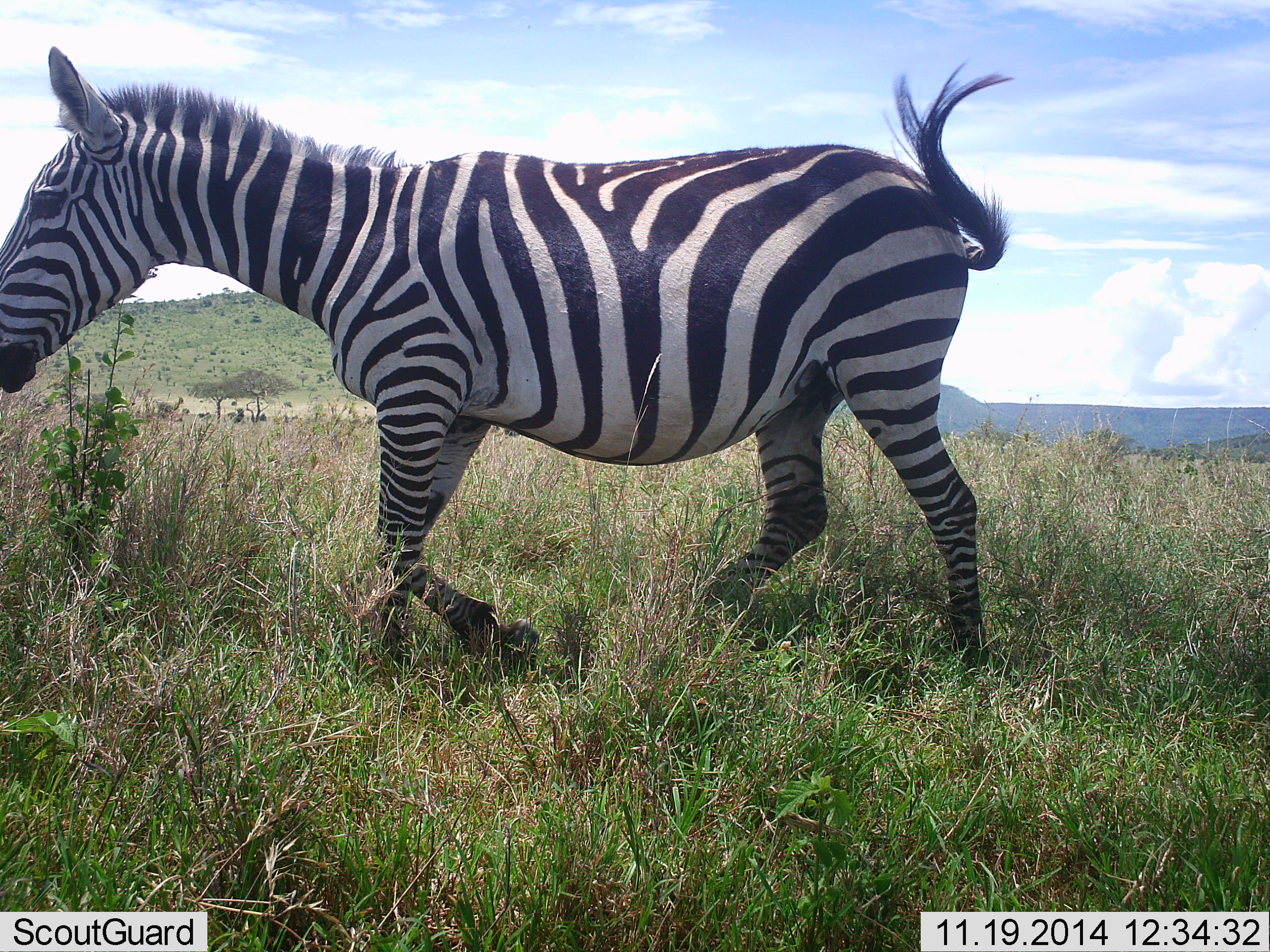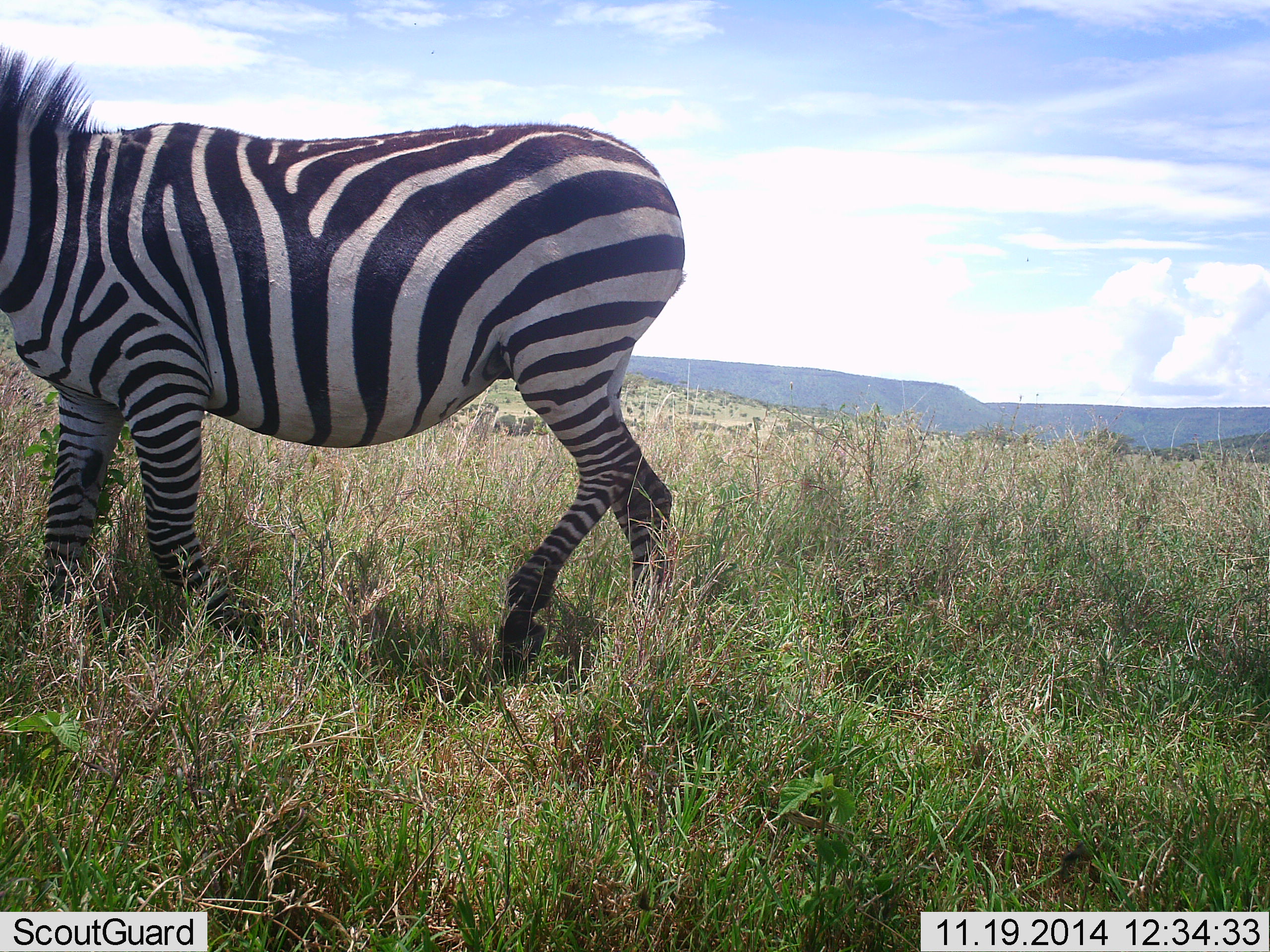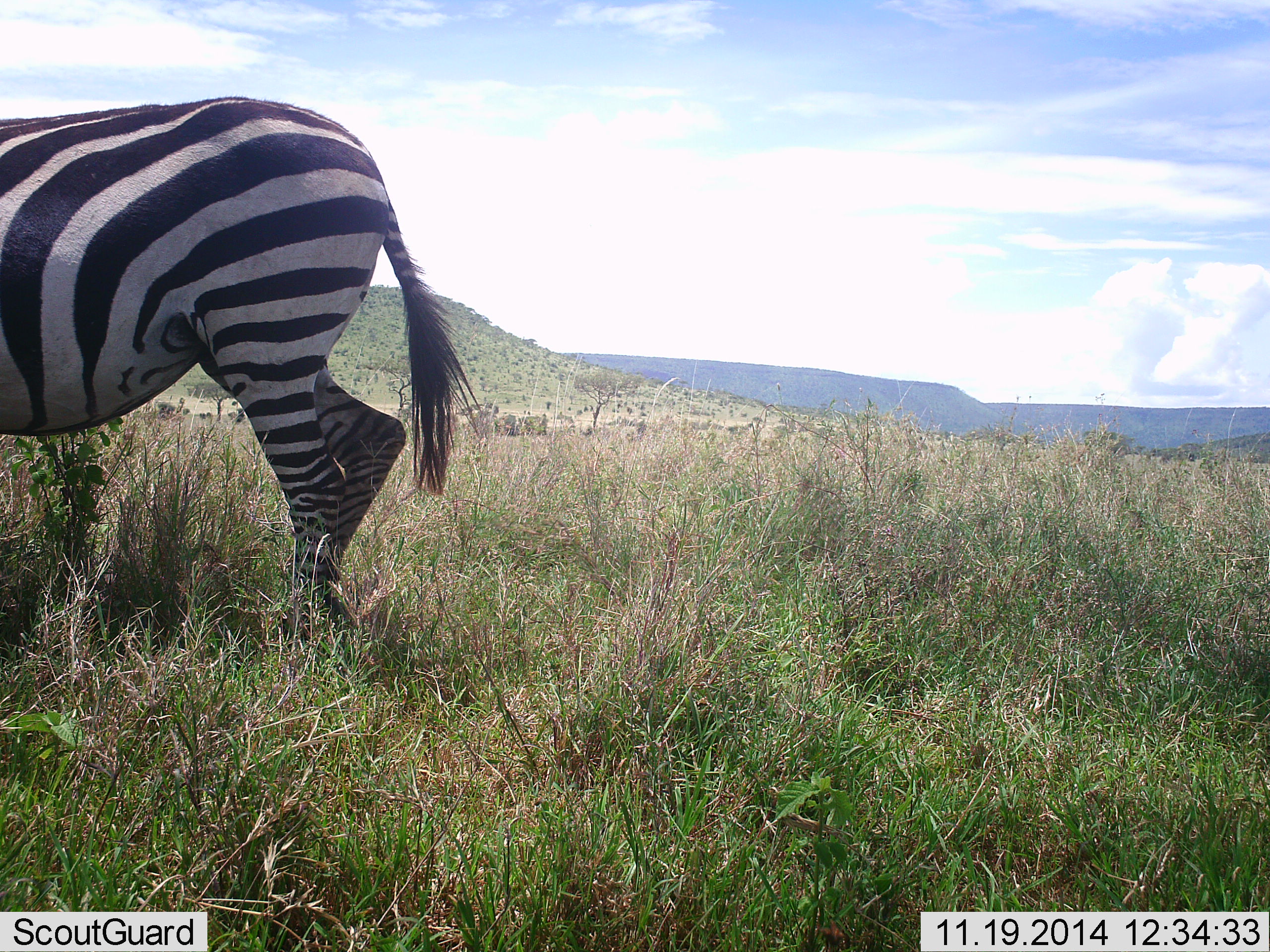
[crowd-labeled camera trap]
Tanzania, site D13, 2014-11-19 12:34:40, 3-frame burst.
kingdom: Animalia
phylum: Chordata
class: Mammalia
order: Perissodactyla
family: Equidae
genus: Equus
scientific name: Equus quagga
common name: plains zebra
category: zebra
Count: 1.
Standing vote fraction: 0%.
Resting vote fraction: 0%.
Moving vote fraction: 100%.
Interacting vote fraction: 0%.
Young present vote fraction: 0%.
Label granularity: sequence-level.